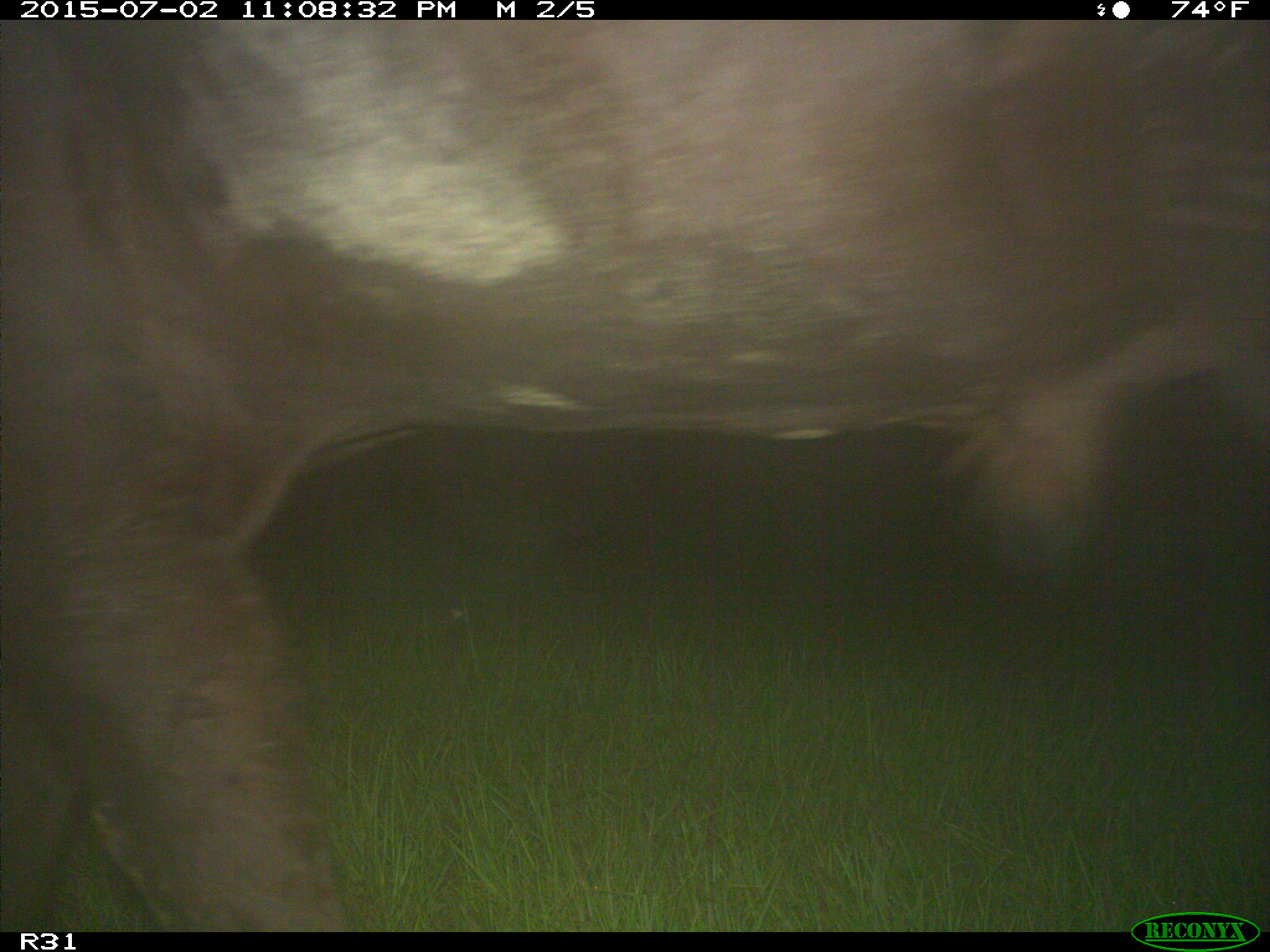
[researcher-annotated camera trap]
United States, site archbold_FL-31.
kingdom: Animalia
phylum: Chordata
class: Mammalia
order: Artiodactyla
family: Bovidae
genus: Bos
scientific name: Bos taurus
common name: domestic cow